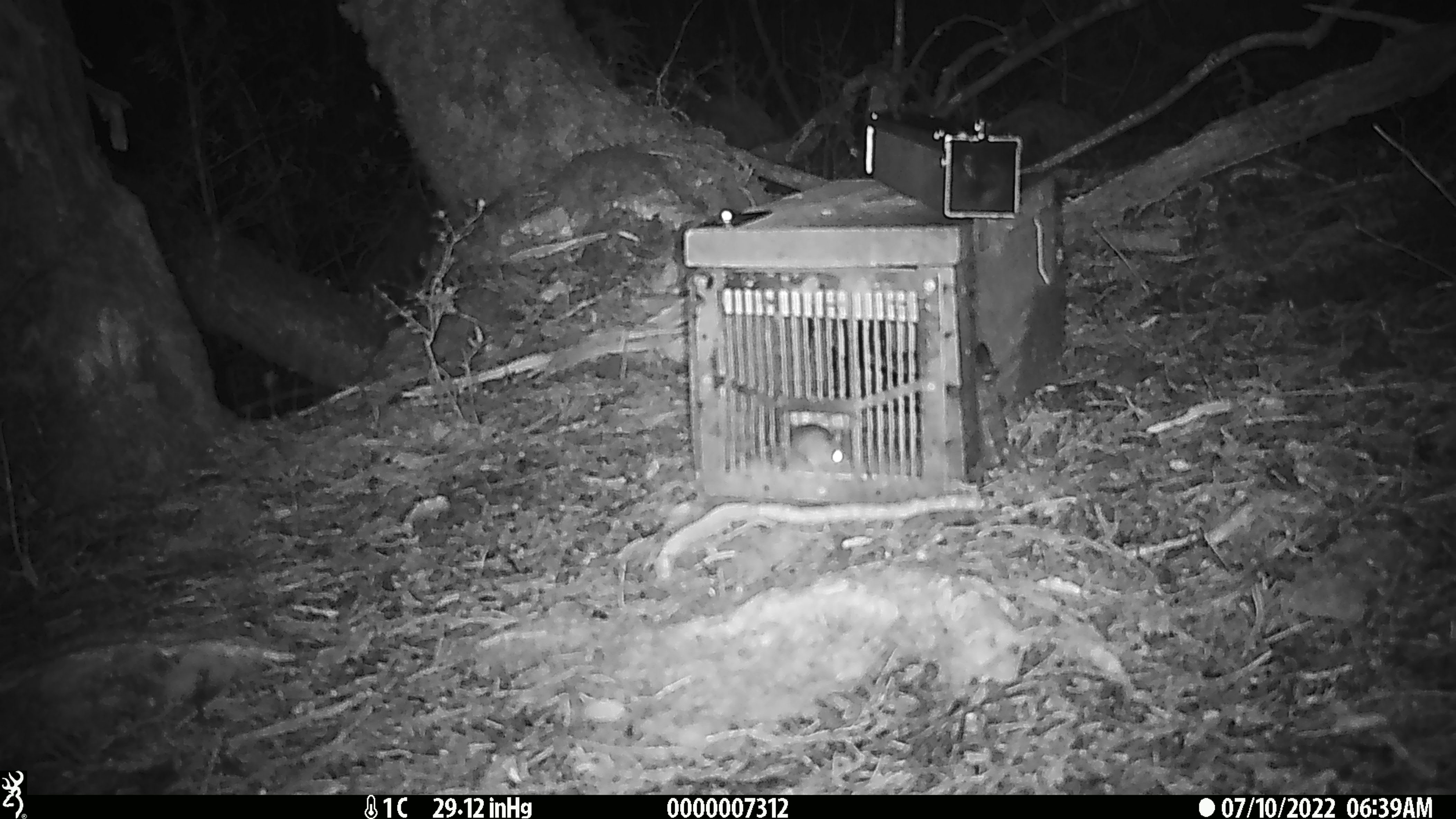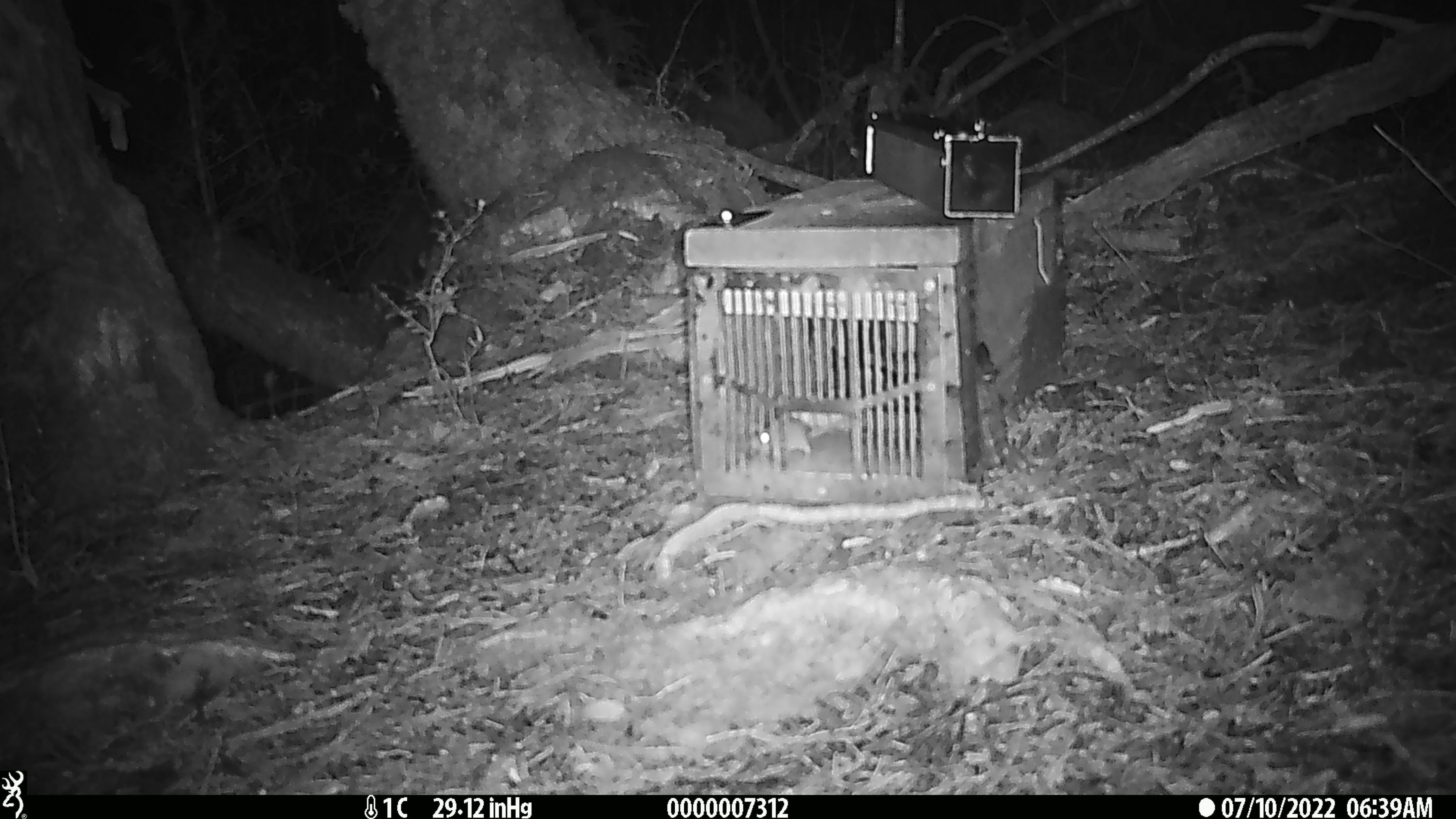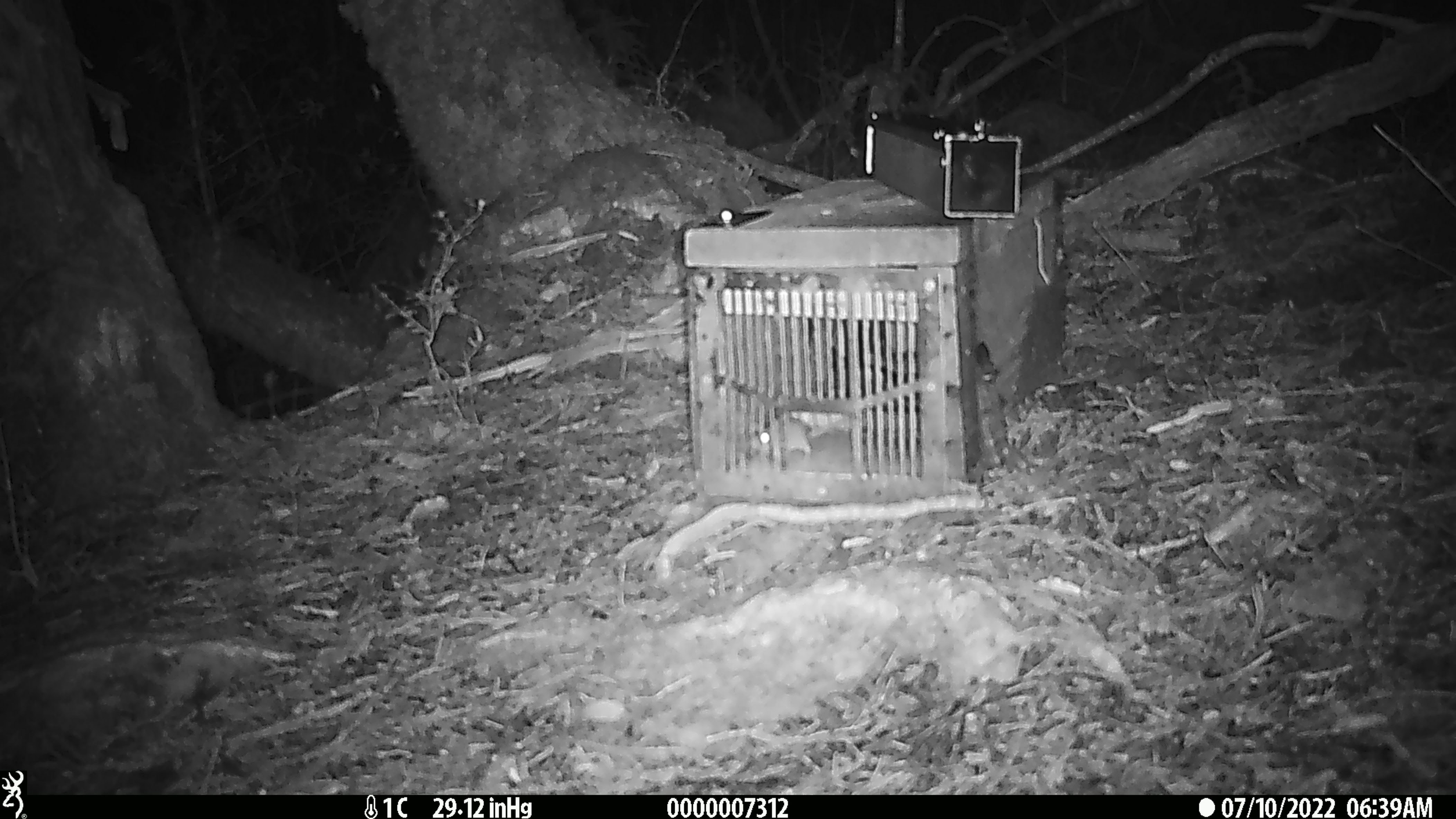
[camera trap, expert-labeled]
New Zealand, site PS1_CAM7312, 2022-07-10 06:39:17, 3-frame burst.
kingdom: Animalia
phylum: Chordata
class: Mammalia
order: Rodentia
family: Muridae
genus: Mus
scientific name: Mus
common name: mouse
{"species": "mouse (Mus)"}